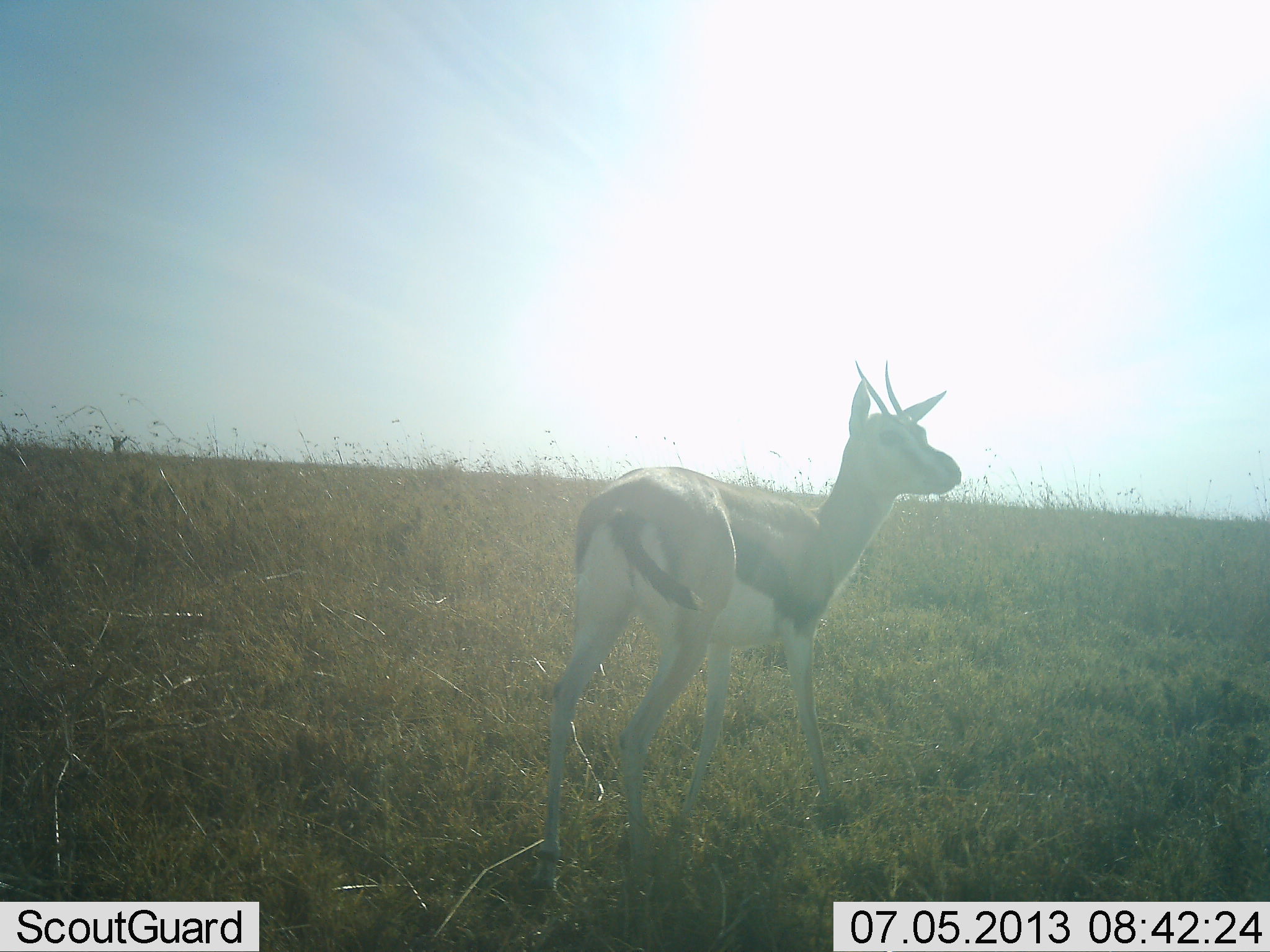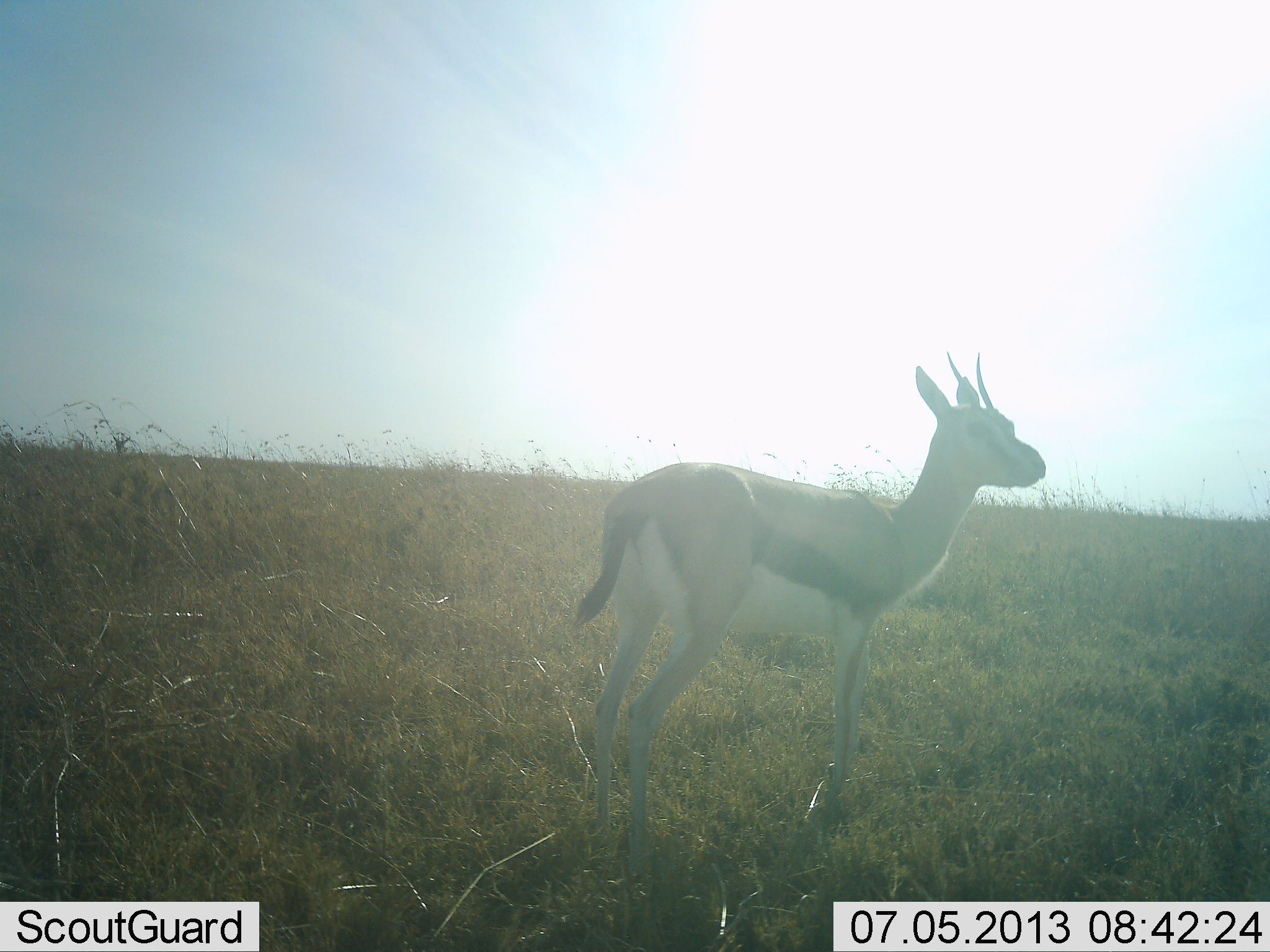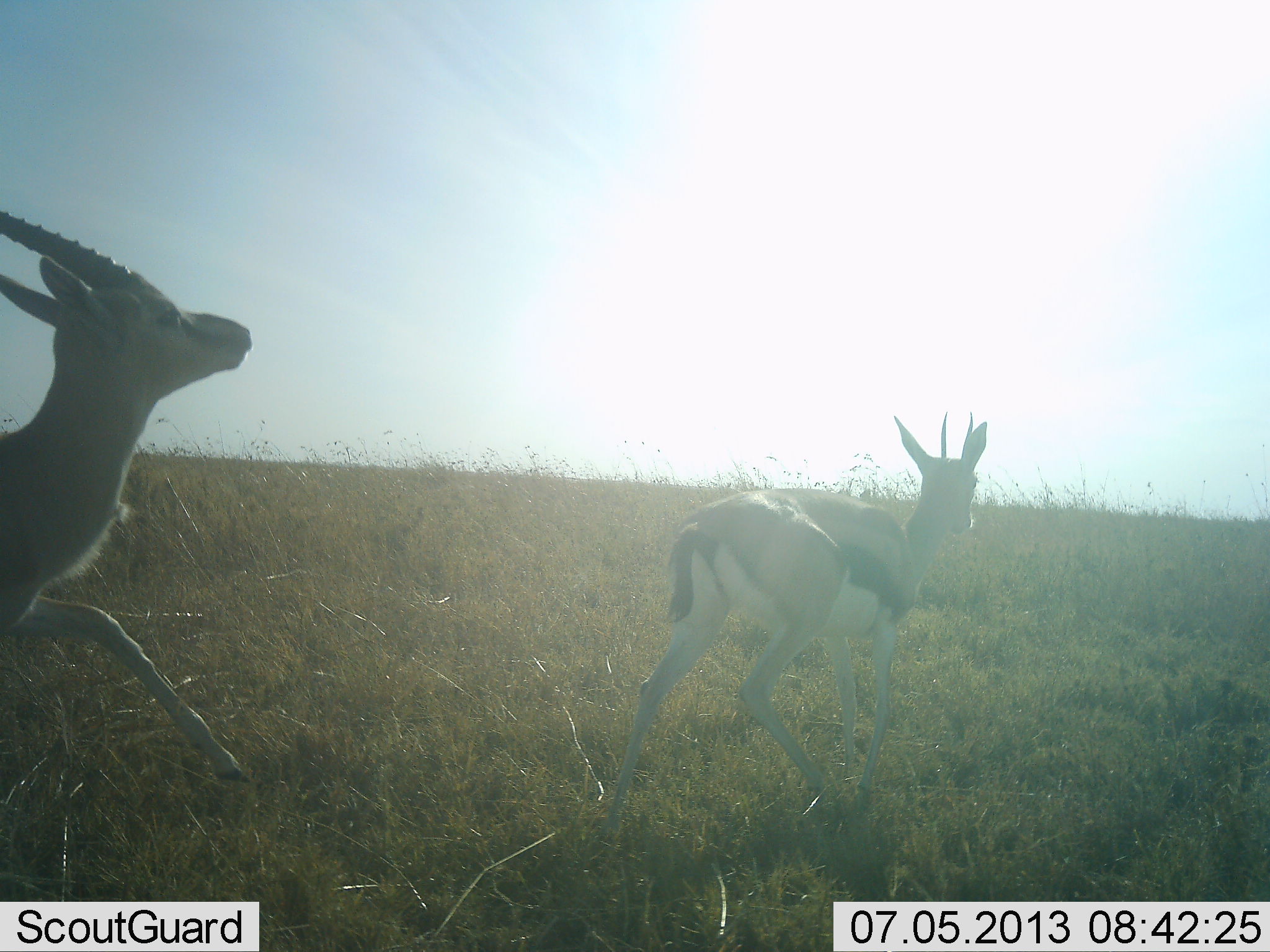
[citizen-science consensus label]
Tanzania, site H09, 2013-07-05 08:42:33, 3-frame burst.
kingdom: Animalia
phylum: Chordata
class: Mammalia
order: Artiodactyla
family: Bovidae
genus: Eudorcas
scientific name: Eudorcas thomsonii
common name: thomson's gazelle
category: gazellethomsons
Gazellethomsons (thomson's gazelle) (Eudorcas thomsonii), count 2. Behavior (volunteer vote fractions): standing 28%, resting 0%, moving 66%, interacting 10%. Young present (vote fraction): 0%. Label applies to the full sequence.